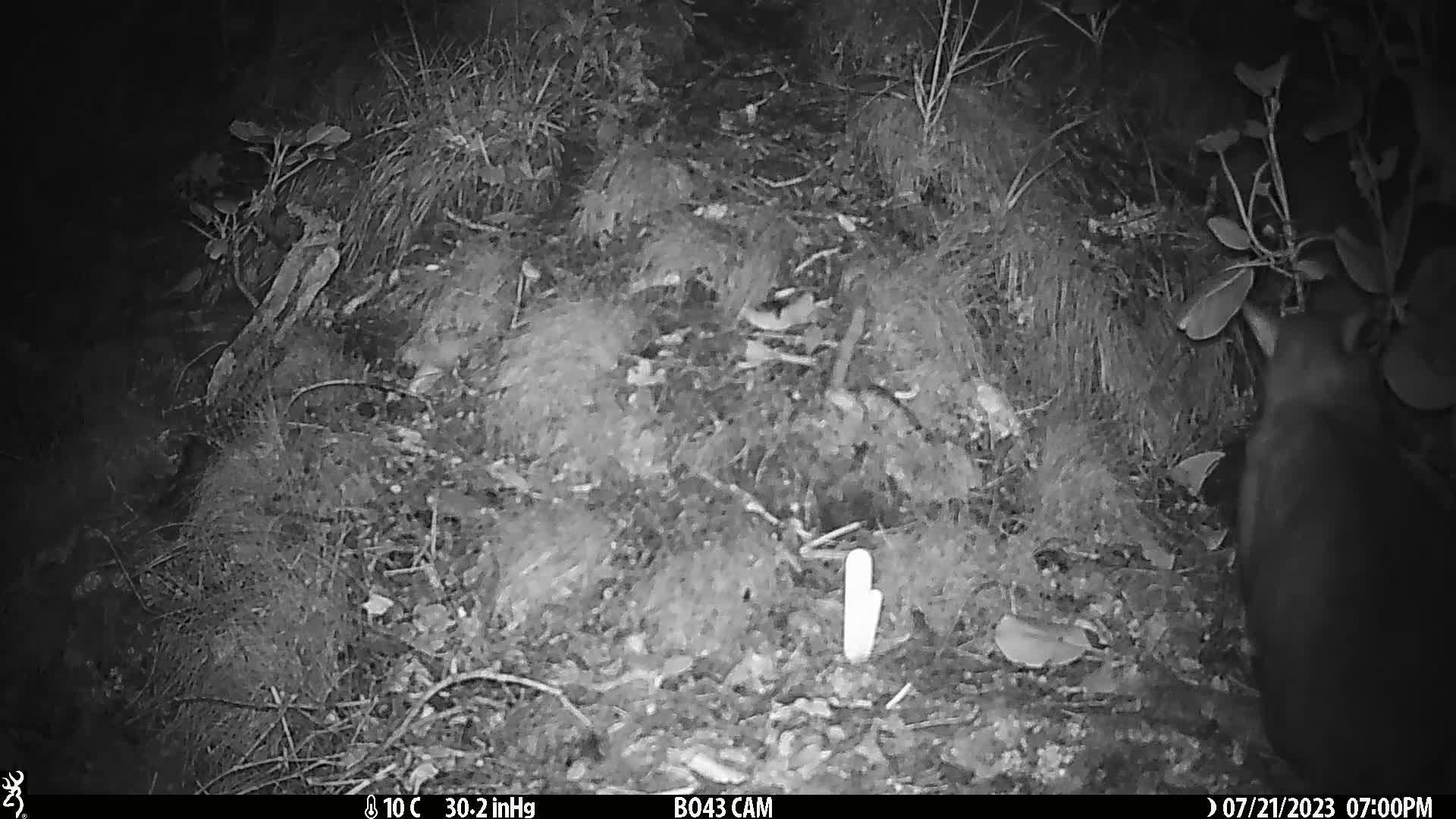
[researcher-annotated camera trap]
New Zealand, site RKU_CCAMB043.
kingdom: Animalia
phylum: Chordata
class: Mammalia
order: Diprotodontia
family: Phalangeridae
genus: Trichosurus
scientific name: Trichosurus vulpecula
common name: common brushtail possum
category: possum